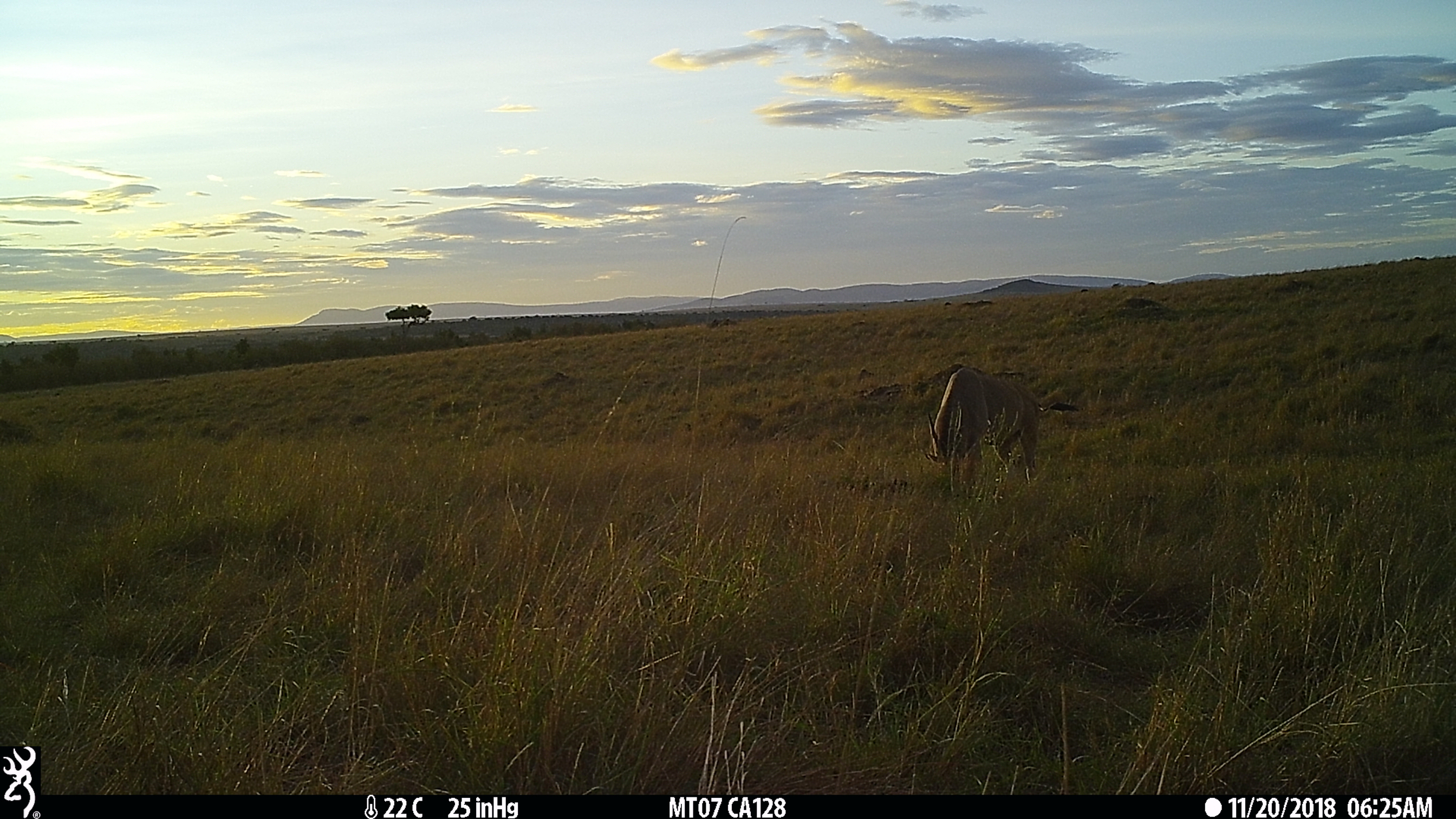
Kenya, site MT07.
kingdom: Animalia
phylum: Chordata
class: Mammalia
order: Artiodactyla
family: Bovidae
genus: Tragelaphus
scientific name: Tragelaphus oryx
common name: eland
Eland (Tragelaphus oryx).